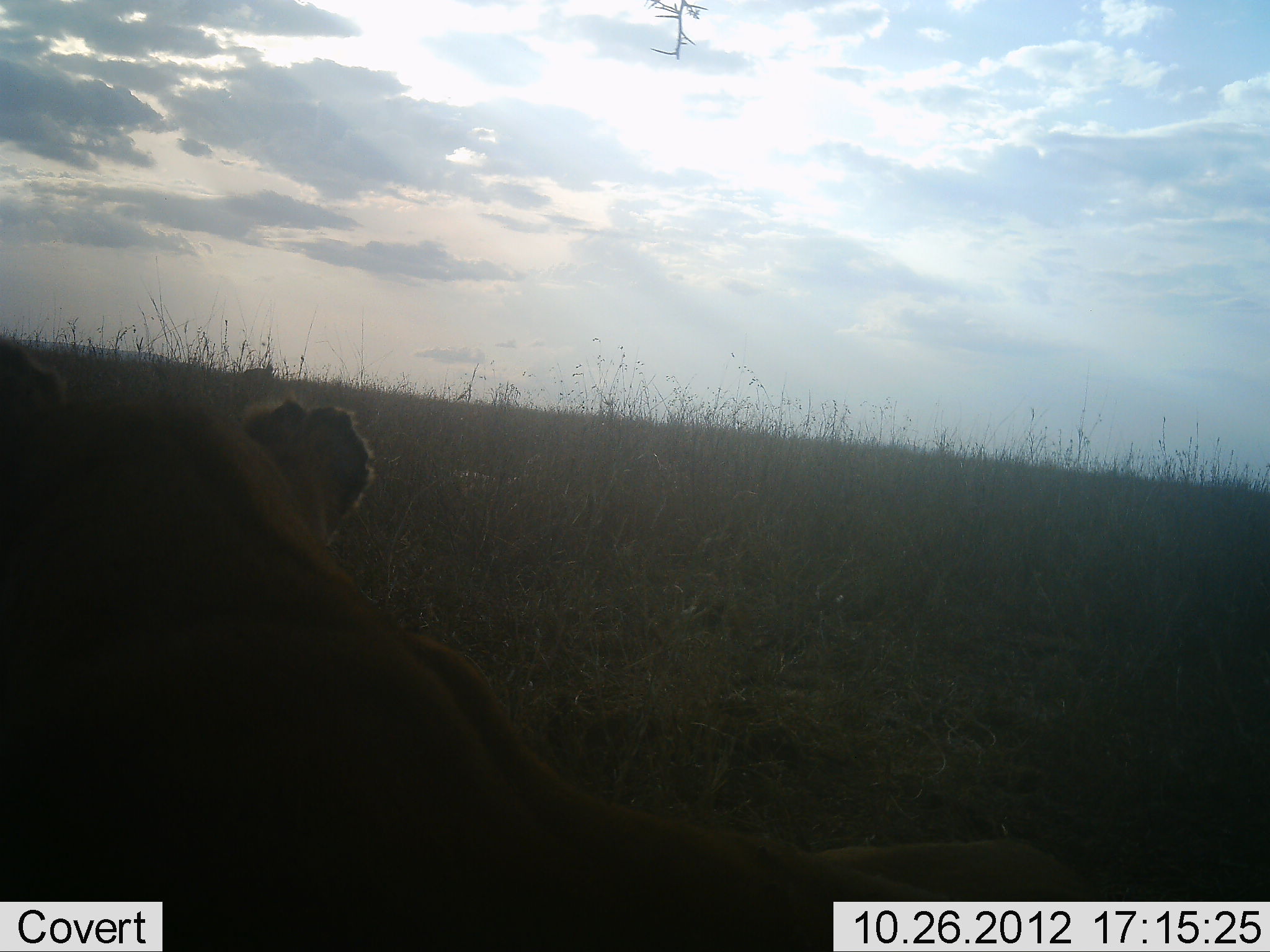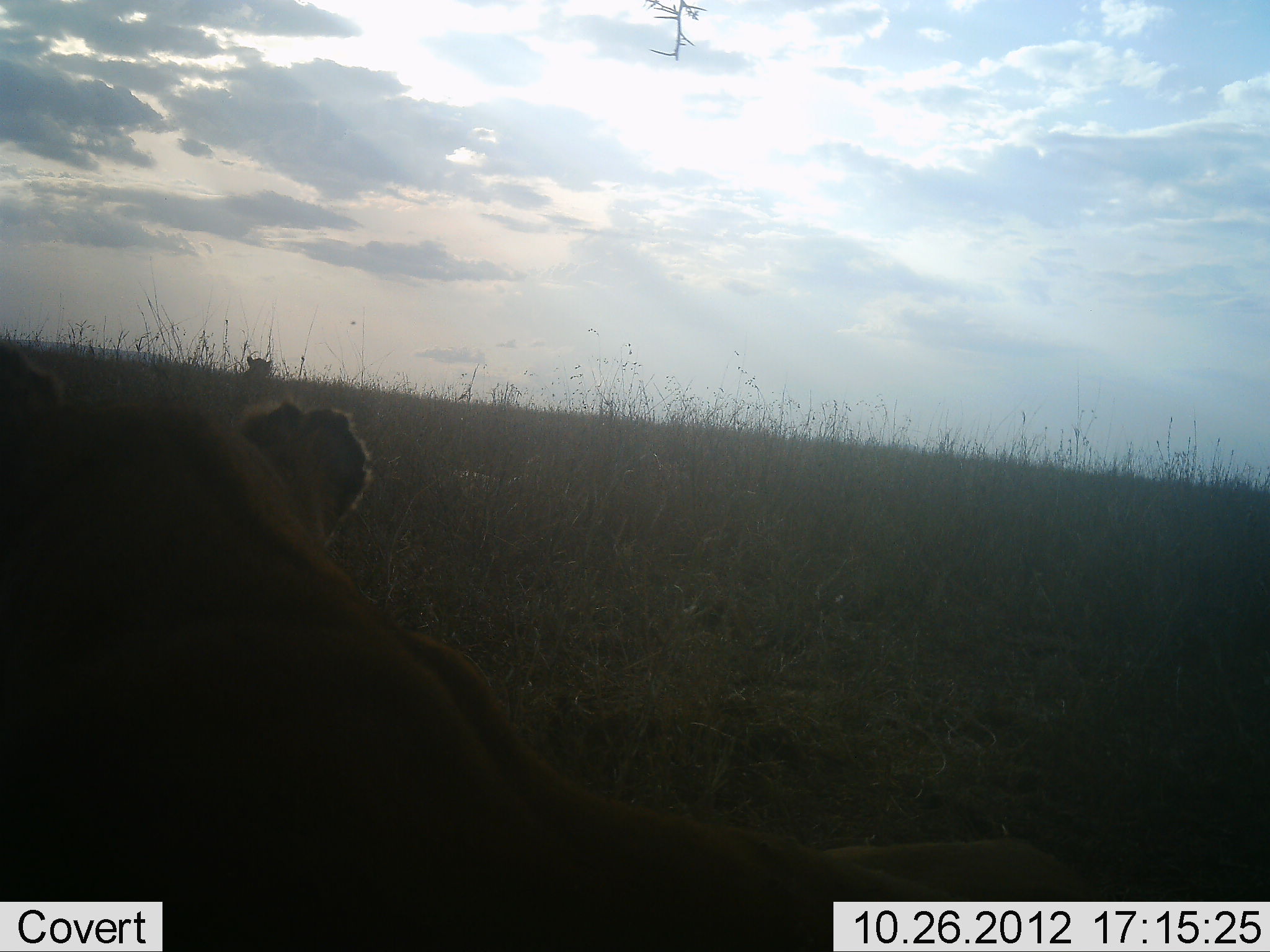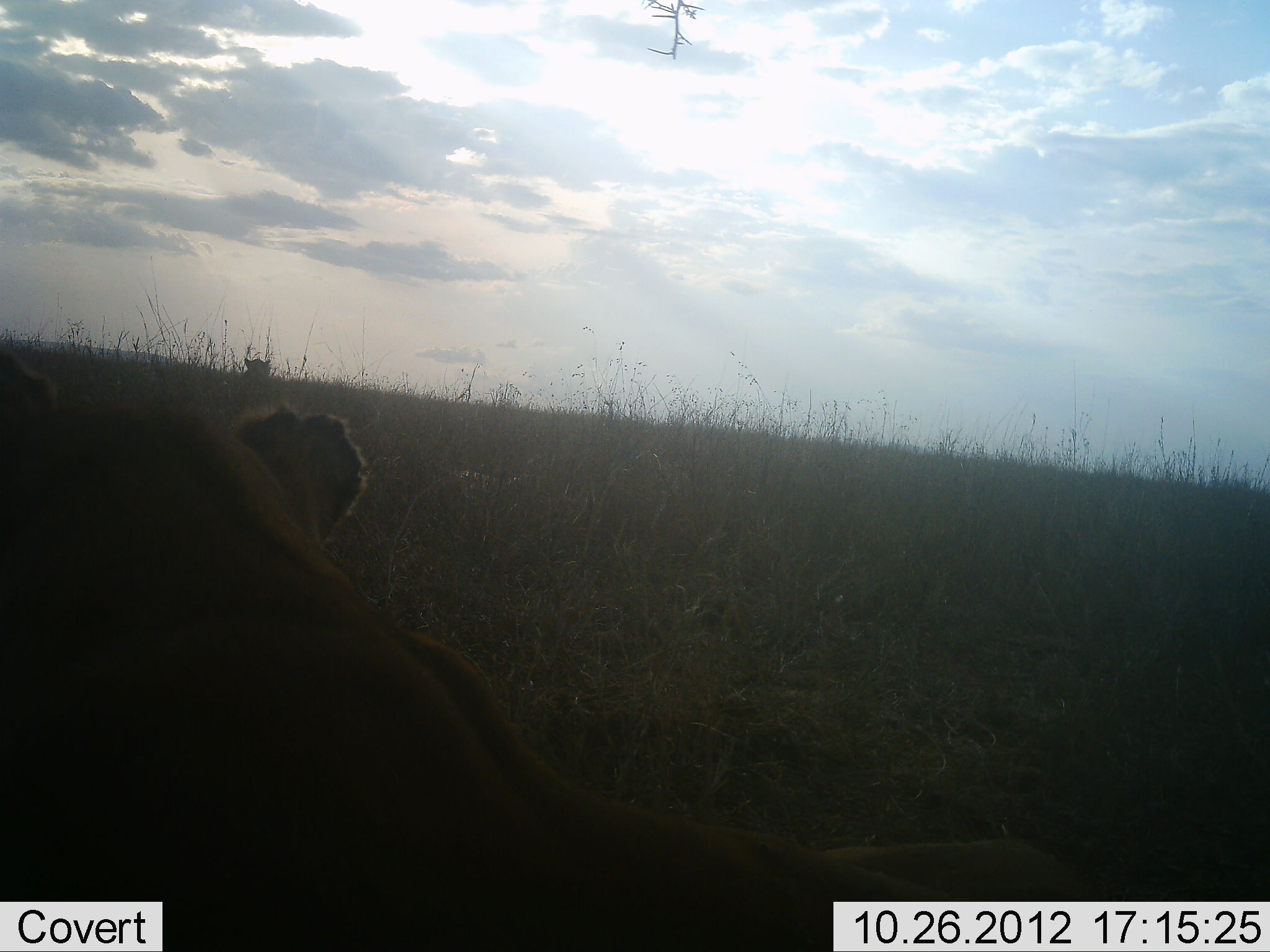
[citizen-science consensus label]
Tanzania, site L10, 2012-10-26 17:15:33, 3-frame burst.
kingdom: Animalia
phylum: Chordata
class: Mammalia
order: Carnivora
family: Felidae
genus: Panthera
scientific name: Panthera leo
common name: lion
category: lionfemale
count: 2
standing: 0%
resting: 100%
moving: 10%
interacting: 0%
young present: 10%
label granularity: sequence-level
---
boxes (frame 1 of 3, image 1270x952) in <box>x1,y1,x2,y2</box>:
animal: <box>1,341,1093,952</box>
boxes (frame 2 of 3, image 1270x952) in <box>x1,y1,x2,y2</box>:
animal: <box>1,342,1110,952</box>; <box>244,355,273,379</box>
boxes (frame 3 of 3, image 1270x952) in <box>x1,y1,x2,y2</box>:
animal: <box>1,343,1108,952</box>; <box>243,358,273,378</box>